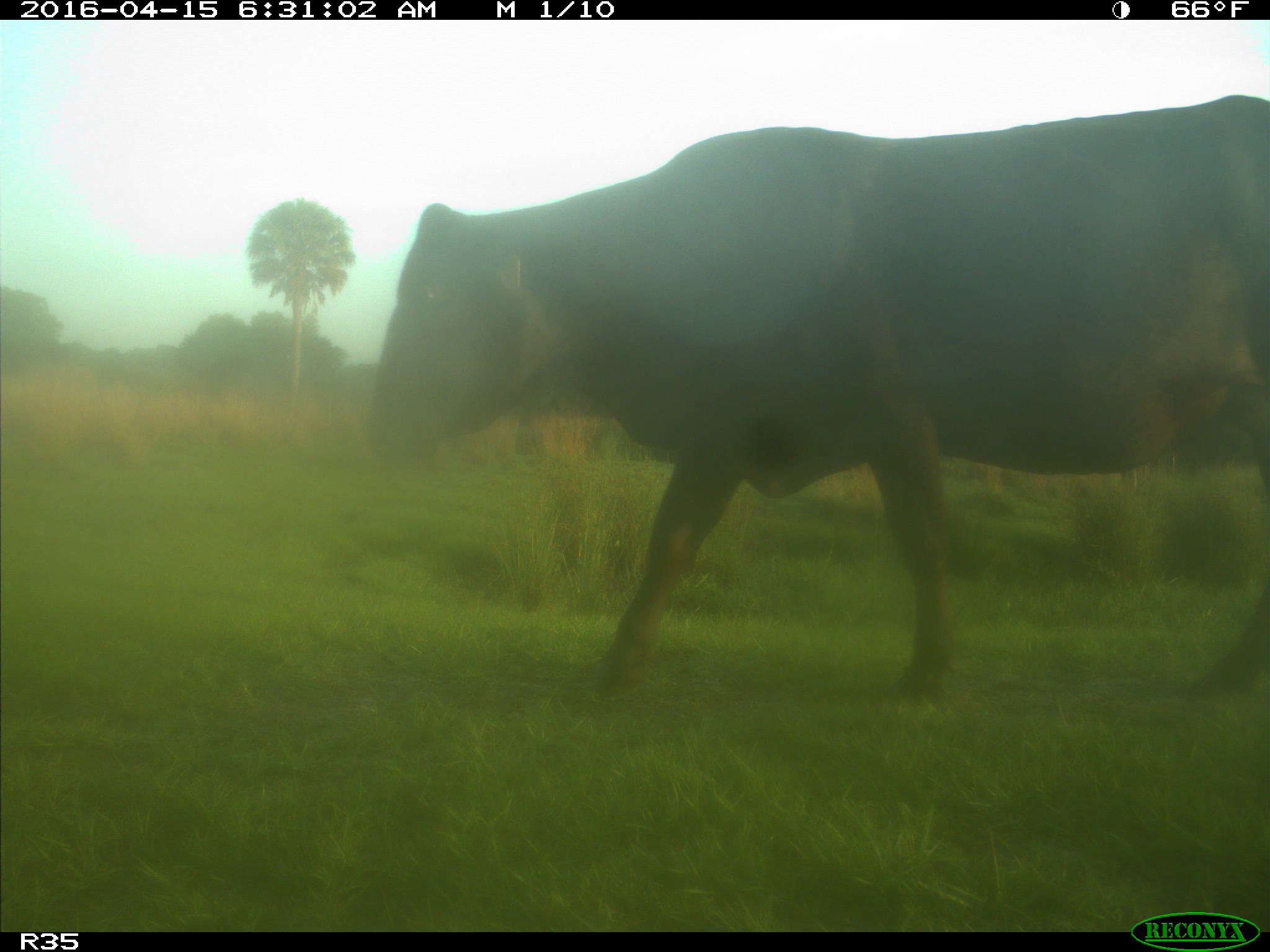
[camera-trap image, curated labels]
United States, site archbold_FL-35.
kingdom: Animalia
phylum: Chordata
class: Mammalia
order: Artiodactyla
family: Bovidae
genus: Bos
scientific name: Bos taurus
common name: domestic cow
Bos taurus (domestic cow).